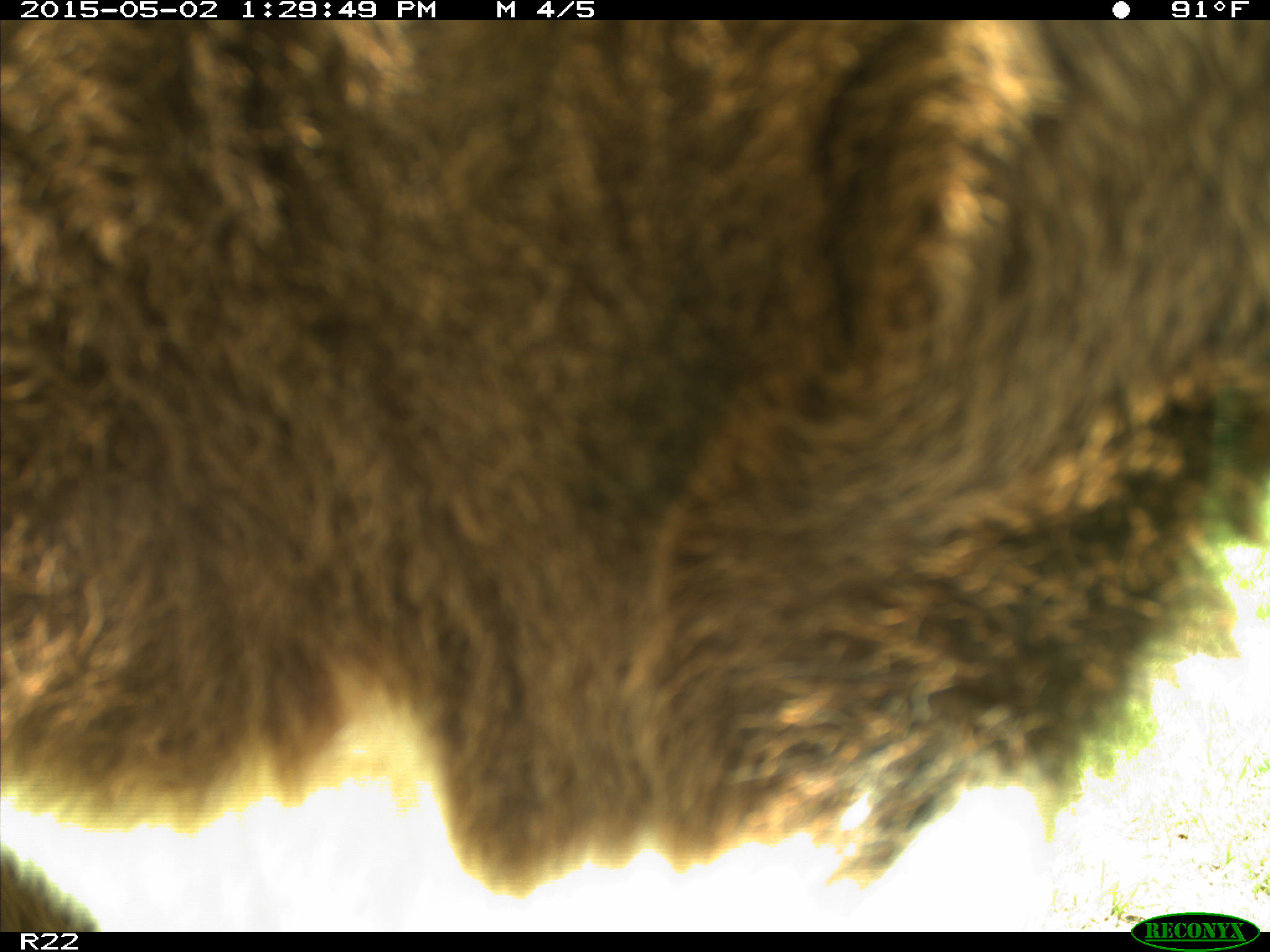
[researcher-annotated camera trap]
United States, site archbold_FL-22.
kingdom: Animalia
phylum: Chordata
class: Mammalia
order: Artiodactyla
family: Bovidae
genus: Bos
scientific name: Bos taurus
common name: domestic cow